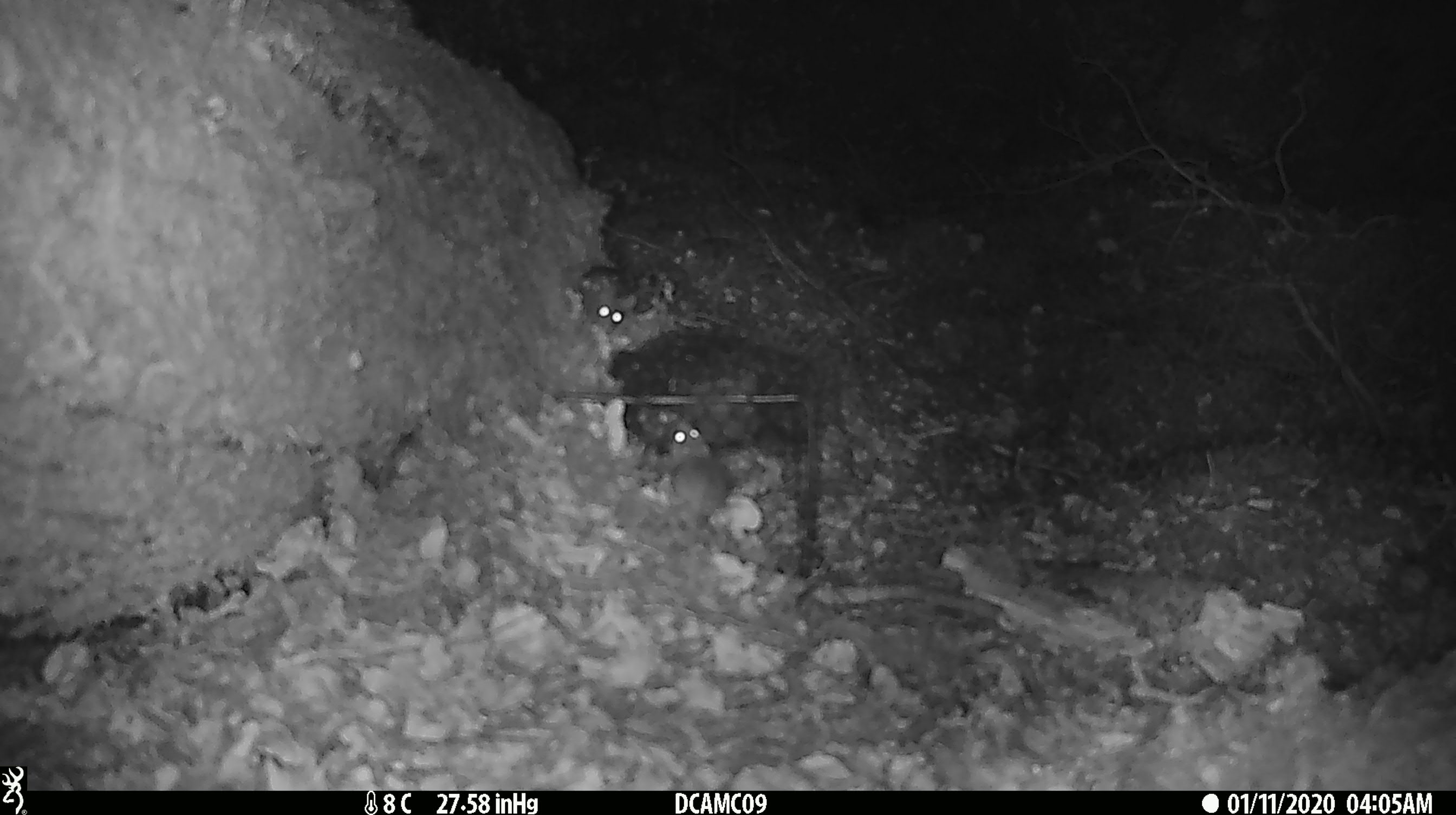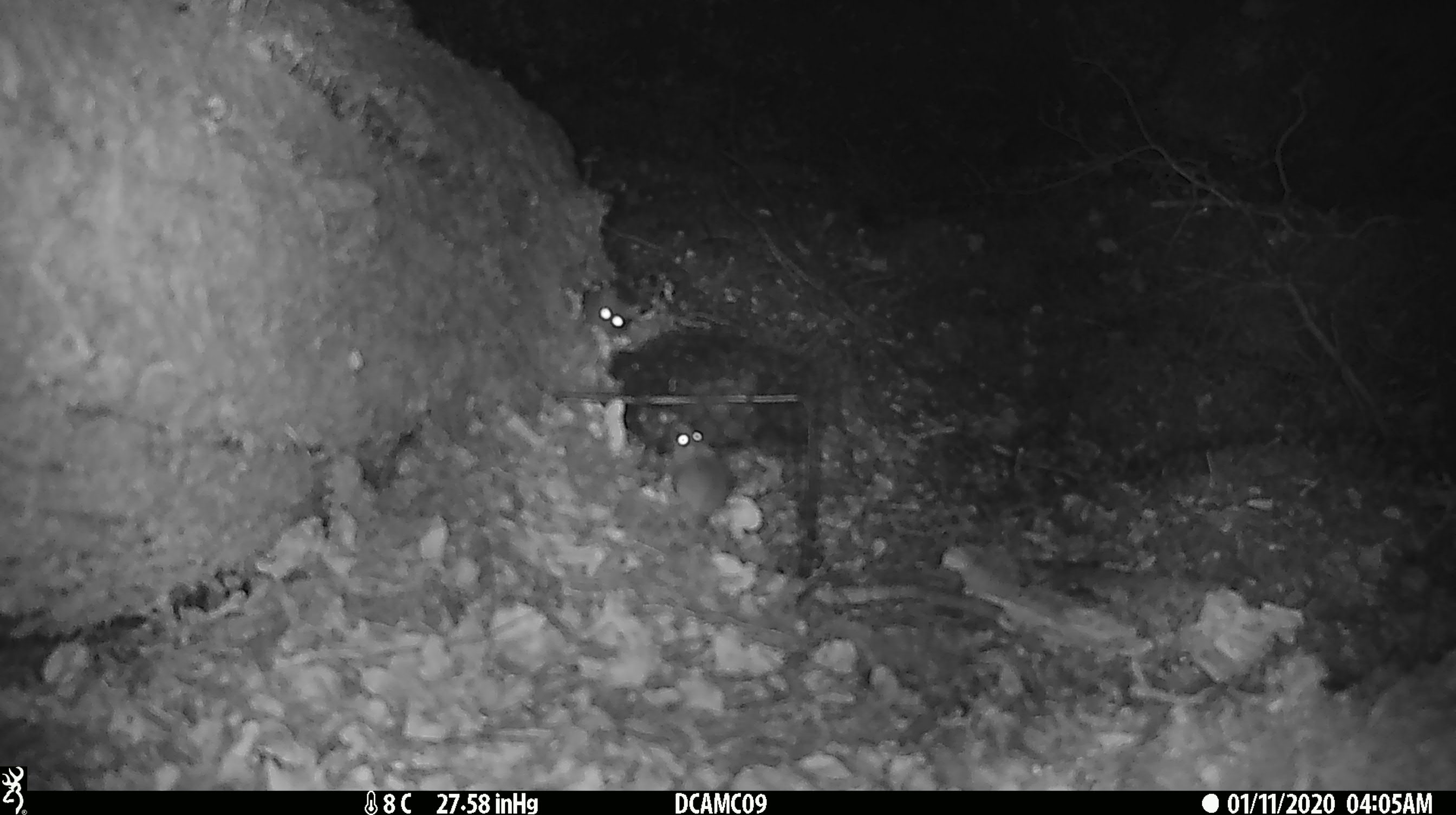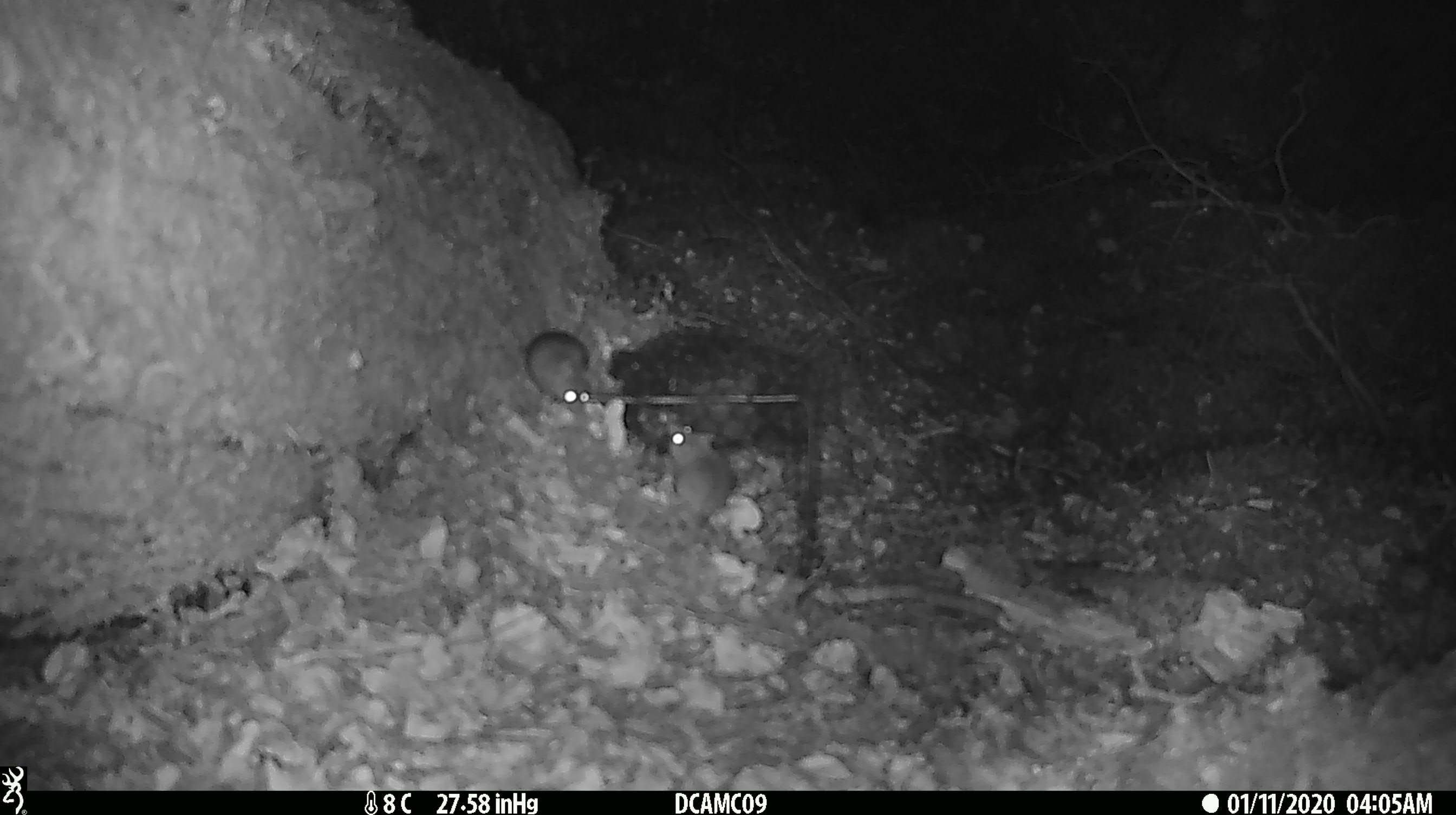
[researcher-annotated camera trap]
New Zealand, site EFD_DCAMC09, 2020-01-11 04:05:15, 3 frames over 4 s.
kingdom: Animalia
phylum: Chordata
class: Mammalia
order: Rodentia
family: Muridae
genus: Mus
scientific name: Mus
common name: mouse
Mouse (Mus).